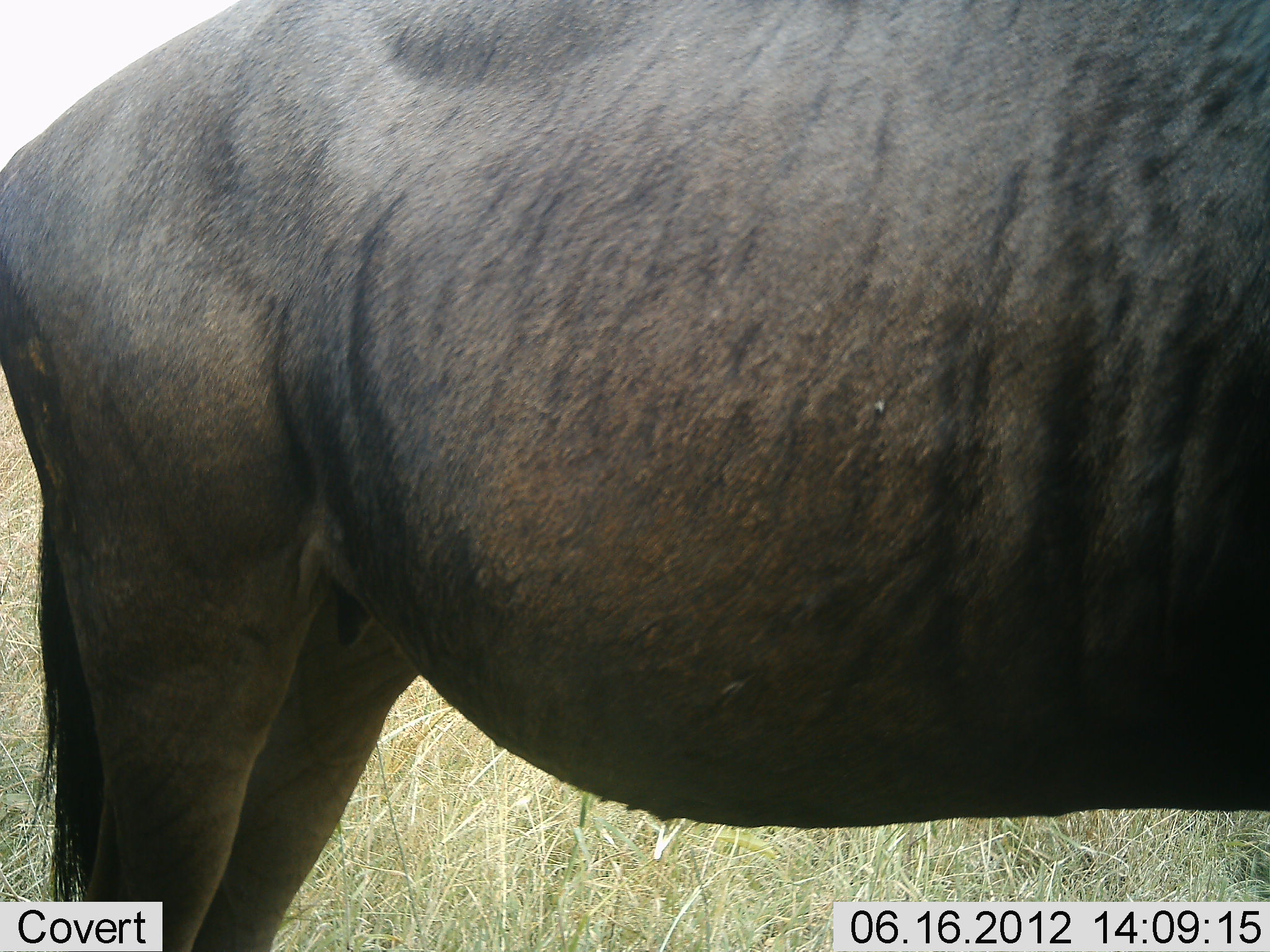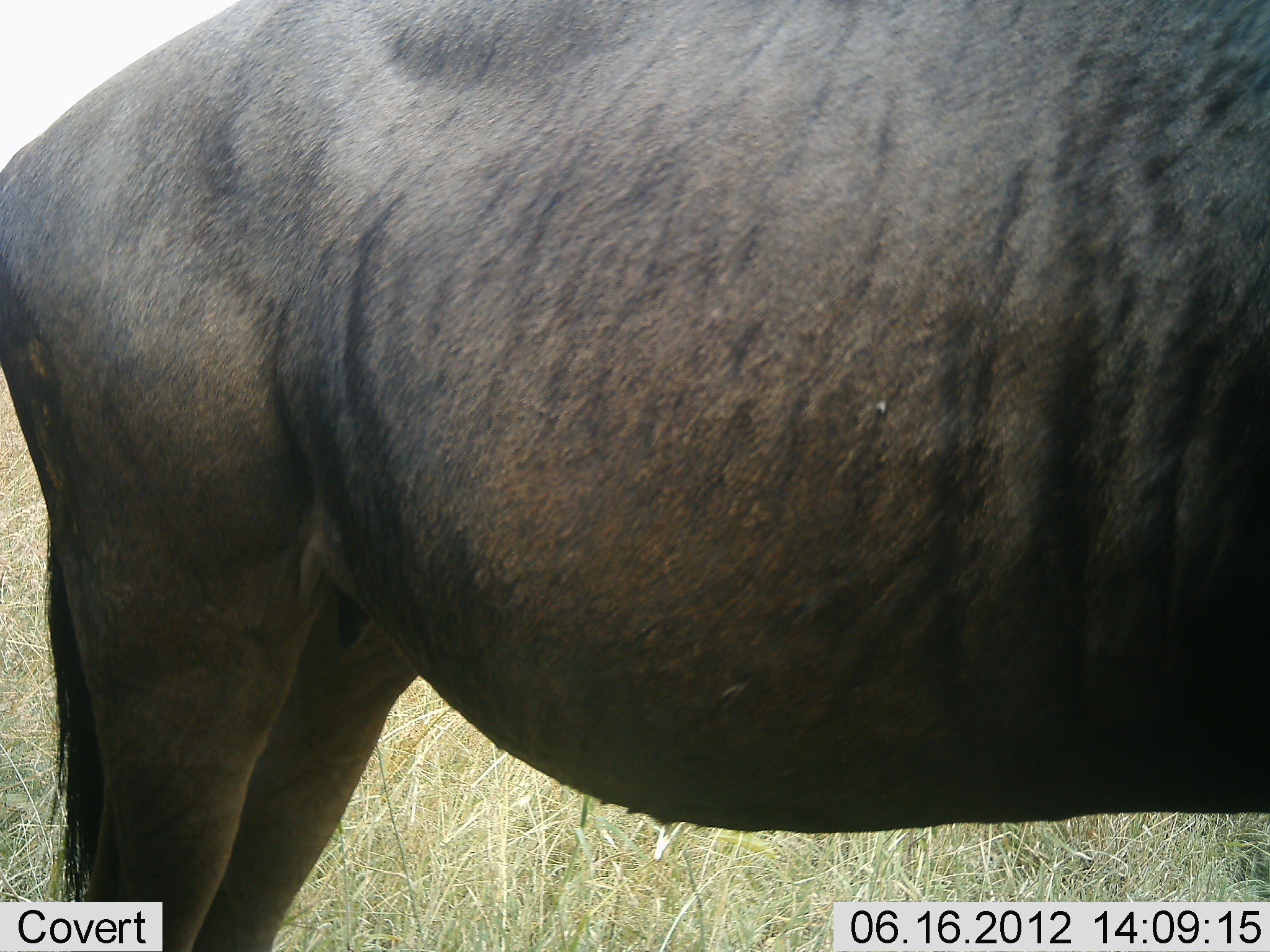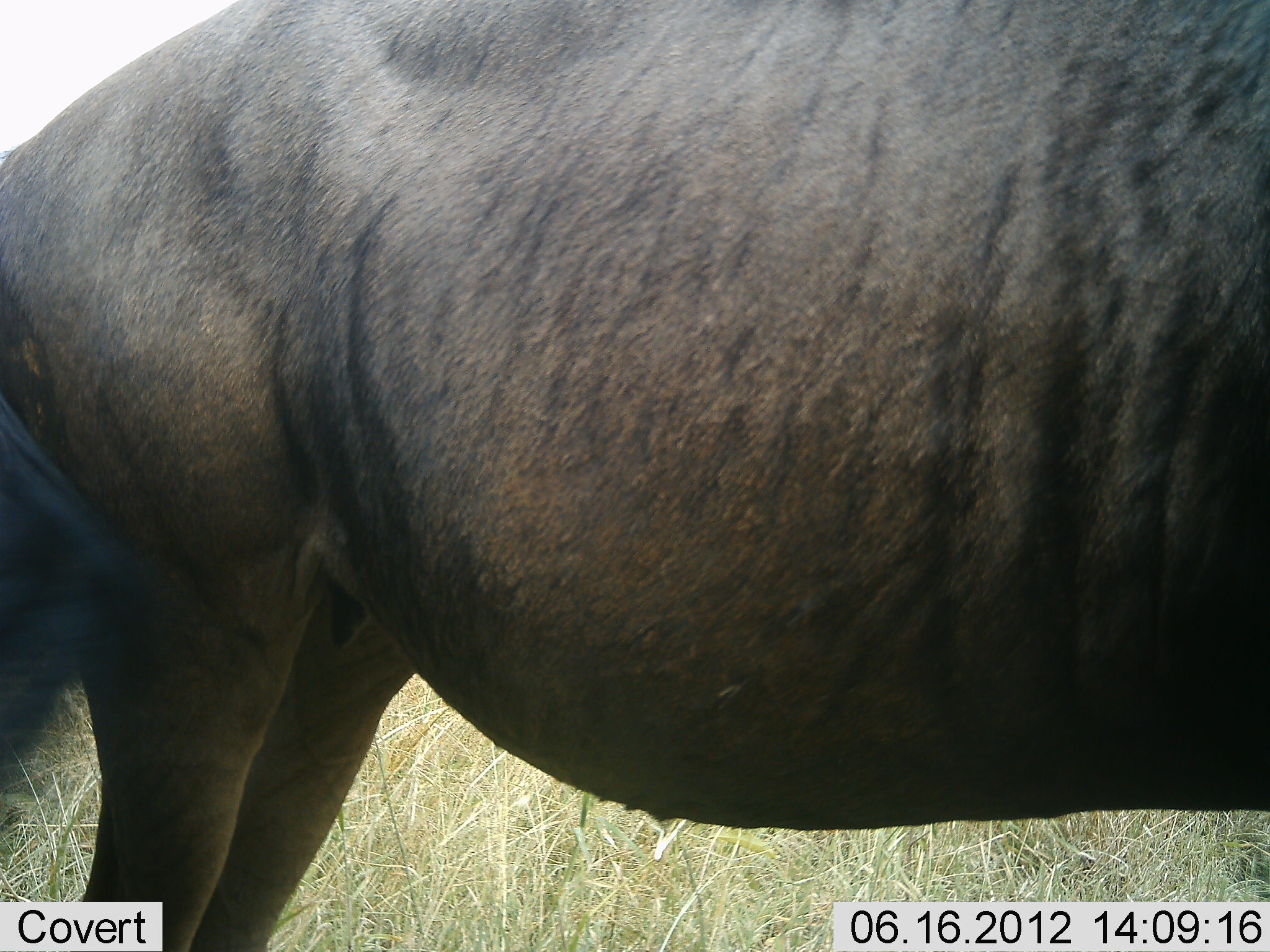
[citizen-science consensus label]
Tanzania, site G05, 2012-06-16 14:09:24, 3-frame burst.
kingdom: Animalia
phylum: Chordata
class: Mammalia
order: Artiodactyla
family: Bovidae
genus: Connochaetes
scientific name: Connochaetes taurinus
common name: blue wildebeest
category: wildebeest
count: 1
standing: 100%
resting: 0%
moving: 0%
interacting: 0%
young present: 0%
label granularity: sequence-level